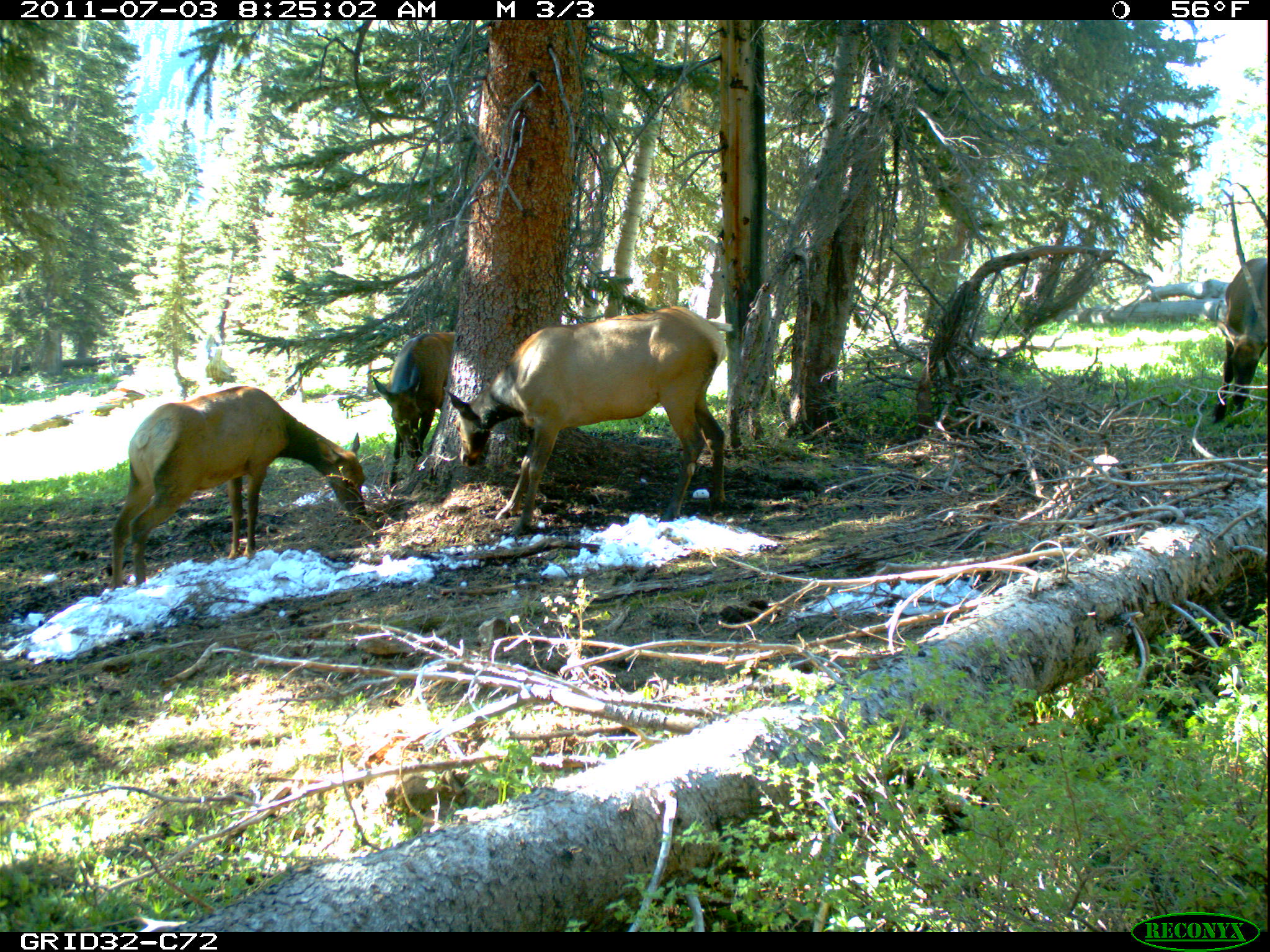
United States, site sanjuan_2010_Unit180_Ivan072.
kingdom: Animalia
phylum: Chordata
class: Mammalia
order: Artiodactyla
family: Cervidae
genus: Cervus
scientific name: Cervus elaphus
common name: red deer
Cervus elaphus (red deer).